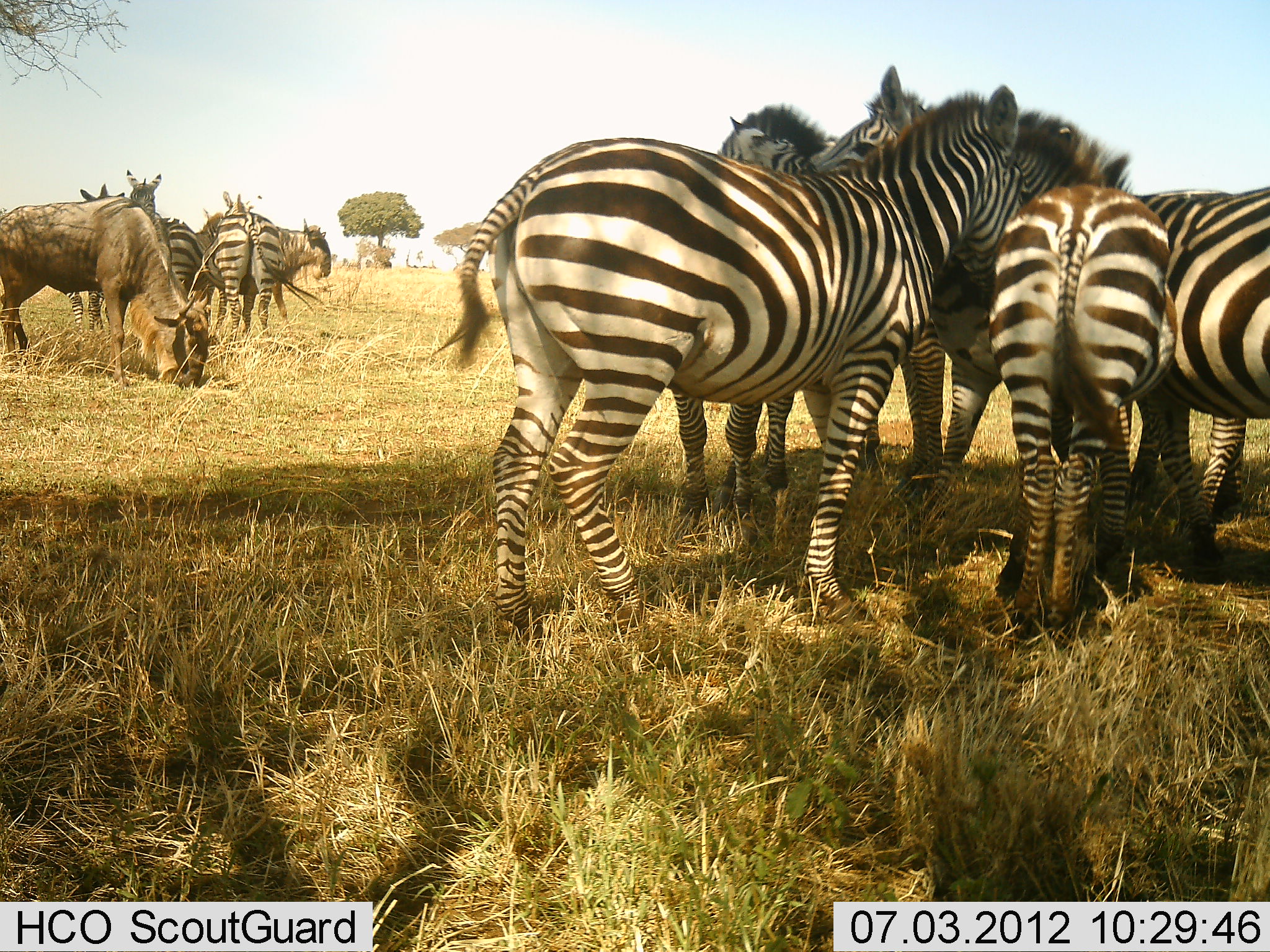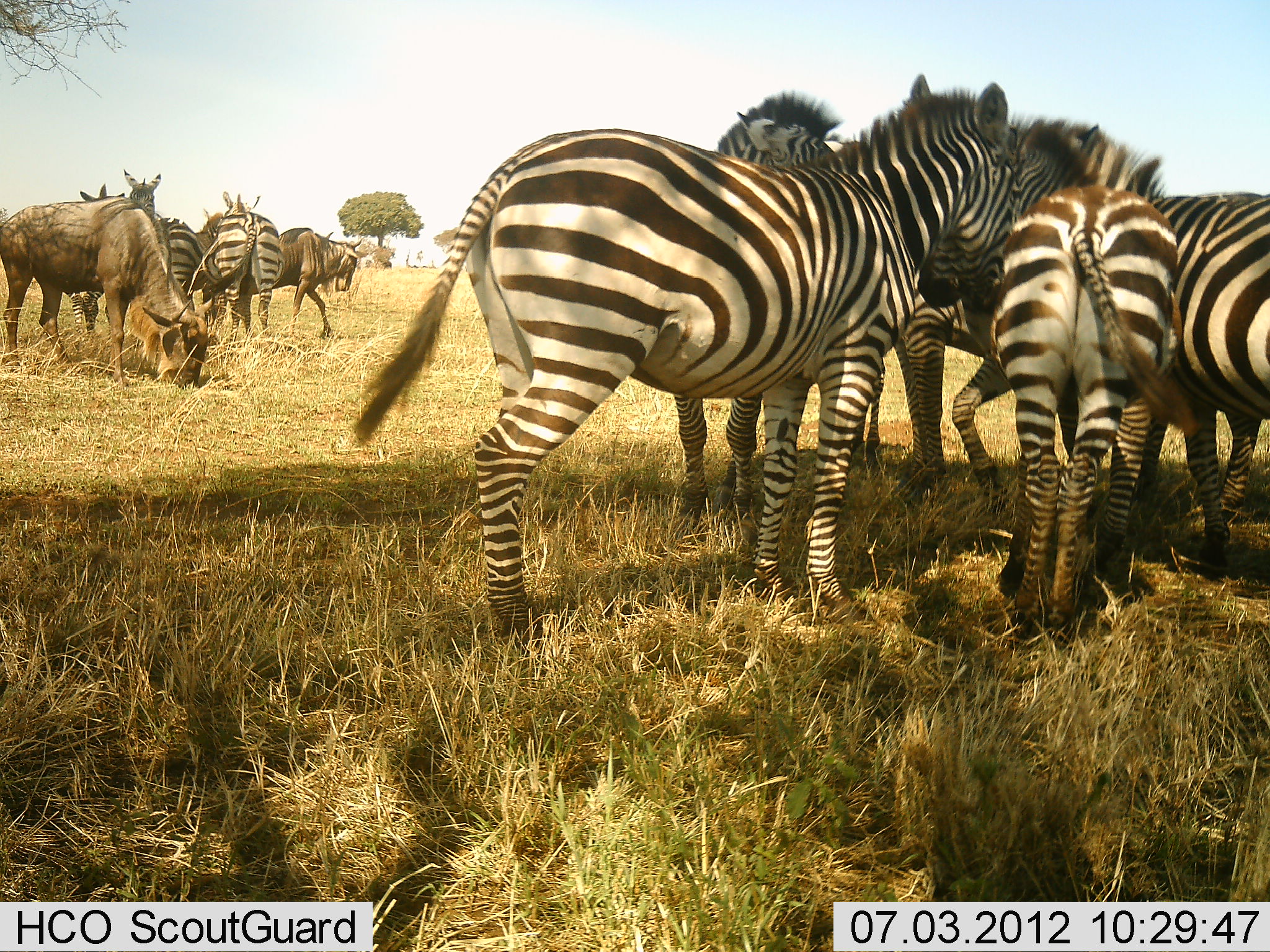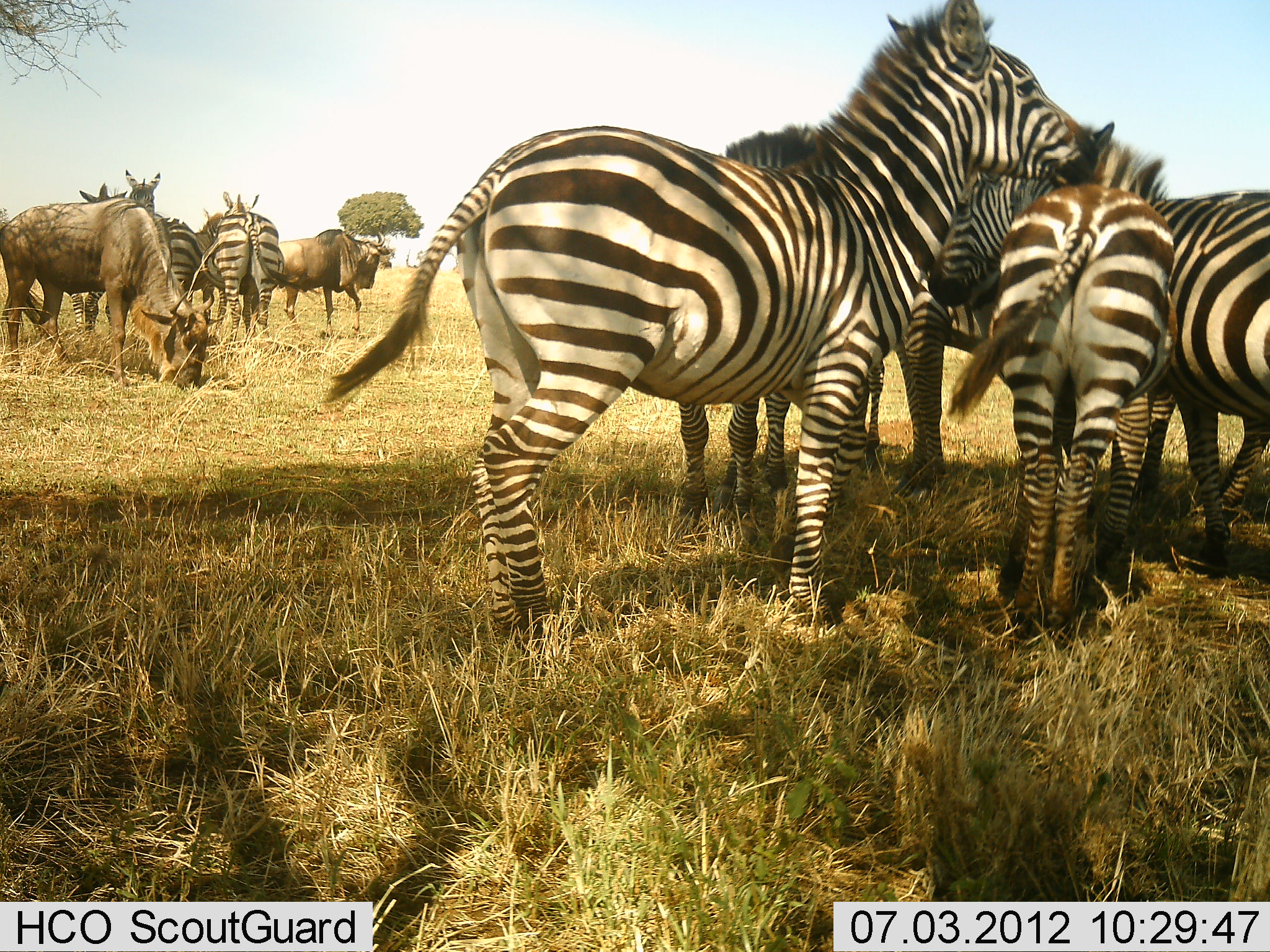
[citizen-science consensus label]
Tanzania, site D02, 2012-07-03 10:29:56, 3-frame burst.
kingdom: Animalia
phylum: Chordata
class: Mammalia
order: Artiodactyla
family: Bovidae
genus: Connochaetes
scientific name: Connochaetes taurinus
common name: blue wildebeest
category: wildebeest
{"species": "wildebeest (blue wildebeest) (Connochaetes taurinus)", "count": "2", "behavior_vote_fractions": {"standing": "50%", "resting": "0%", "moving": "80%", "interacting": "0%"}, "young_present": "0%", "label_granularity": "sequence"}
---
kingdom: Animalia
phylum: Chordata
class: Mammalia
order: Perissodactyla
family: Equidae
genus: Equus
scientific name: Equus quagga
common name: plains zebra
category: zebra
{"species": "zebra (plains zebra) (Equus quagga)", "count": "8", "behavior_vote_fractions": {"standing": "80%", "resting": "10%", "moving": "10%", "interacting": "60%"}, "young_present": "10%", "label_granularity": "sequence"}